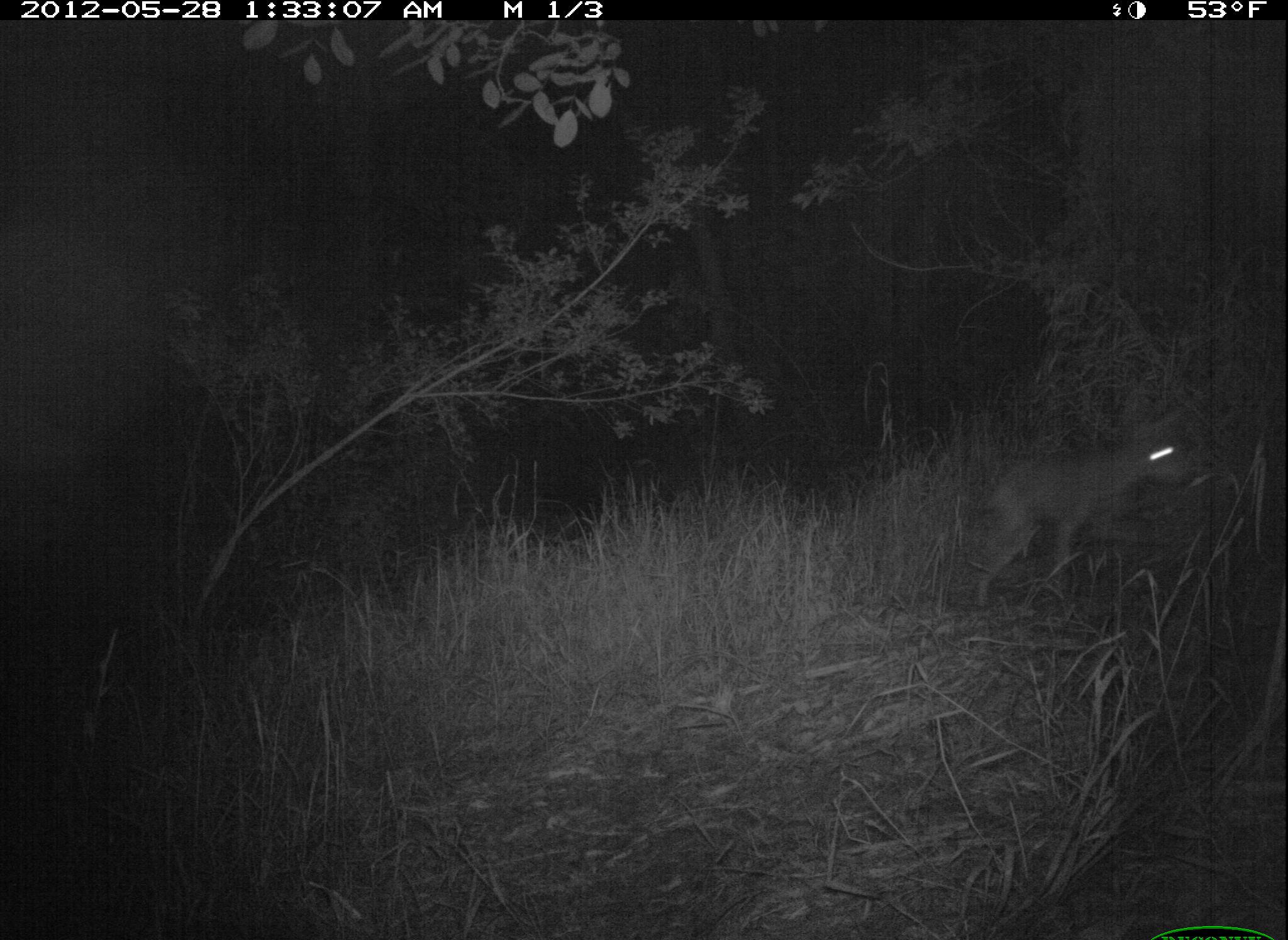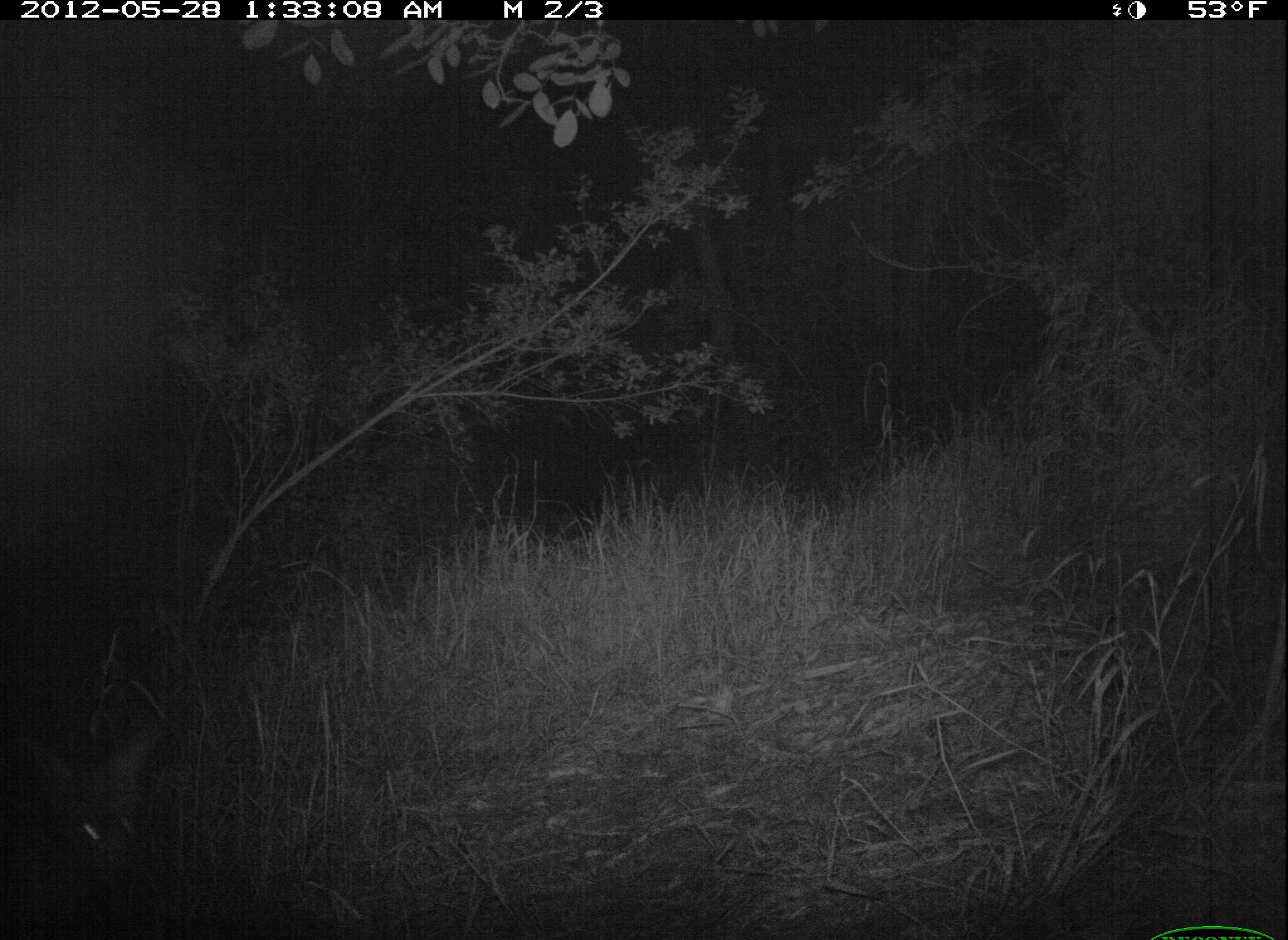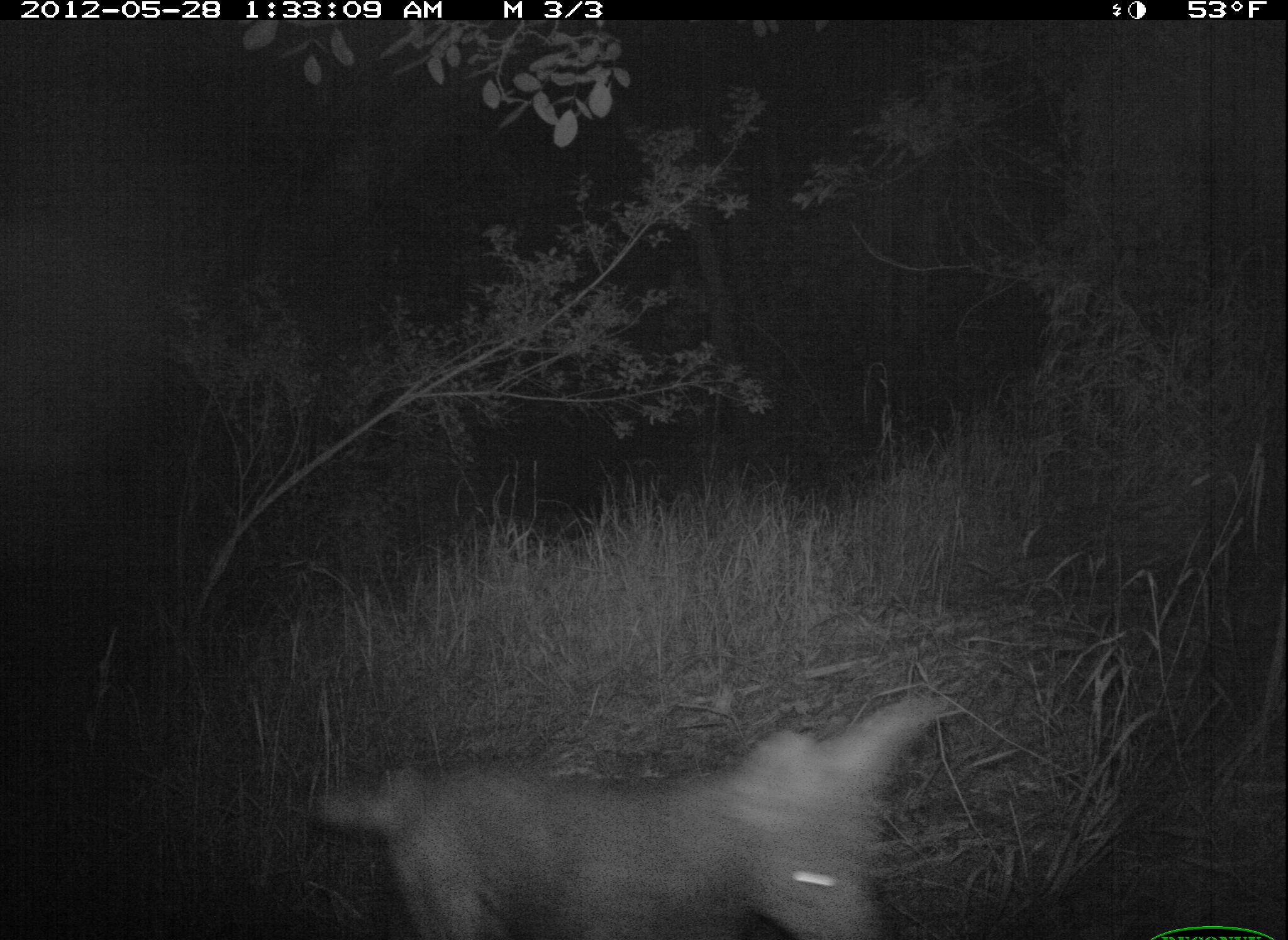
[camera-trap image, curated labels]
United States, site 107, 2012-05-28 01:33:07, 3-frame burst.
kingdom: Animalia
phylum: Chordata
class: Mammalia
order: Carnivora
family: Canidae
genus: Canis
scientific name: Canis latrans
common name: coyote